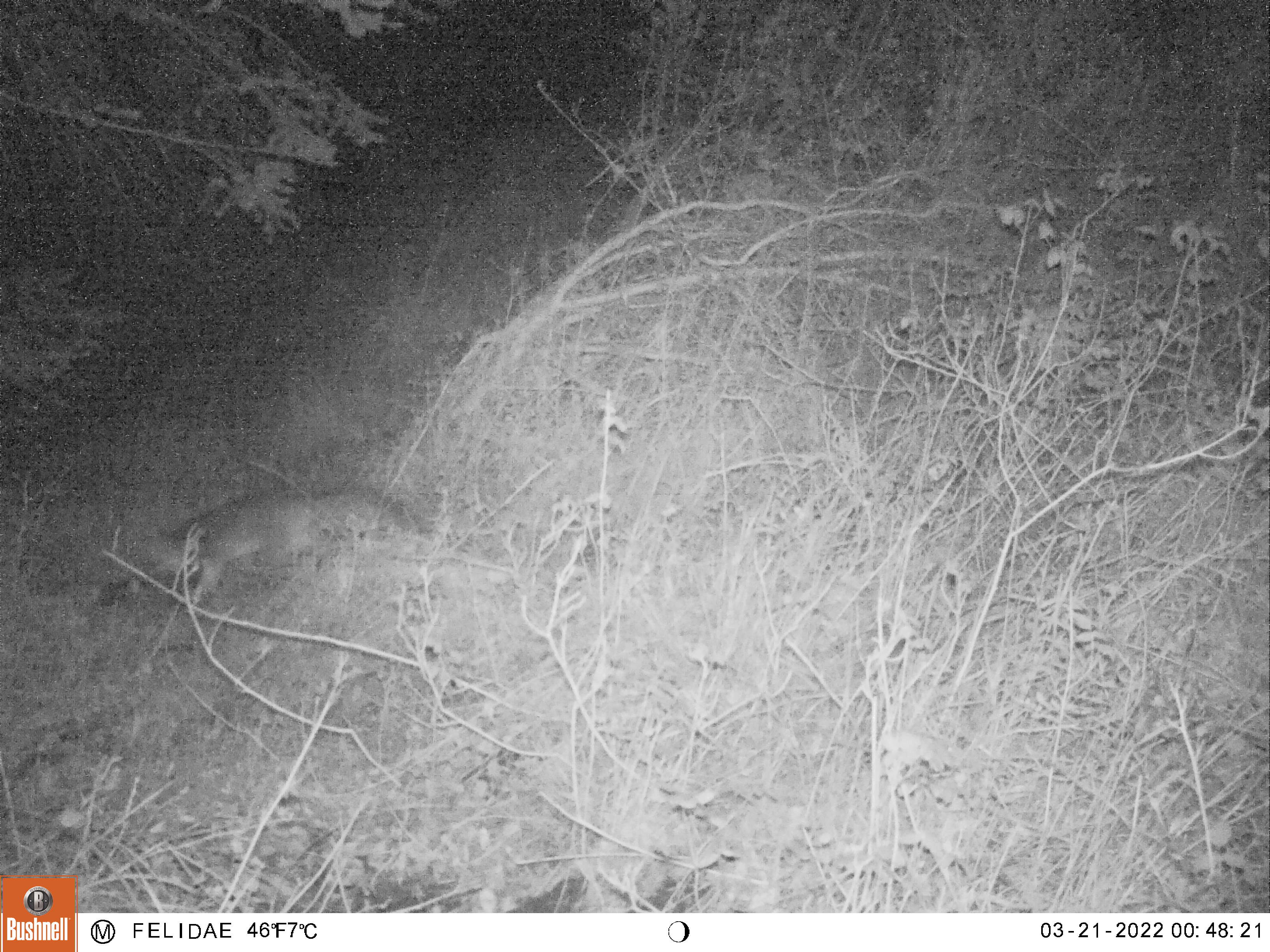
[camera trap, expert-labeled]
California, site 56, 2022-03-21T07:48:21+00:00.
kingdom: Animalia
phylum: Chordata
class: Mammalia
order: Carnivora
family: Canidae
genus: Urocyon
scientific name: Urocyon cinereoargenteus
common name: gray fox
Gray fox (Urocyon cinereoargenteus).